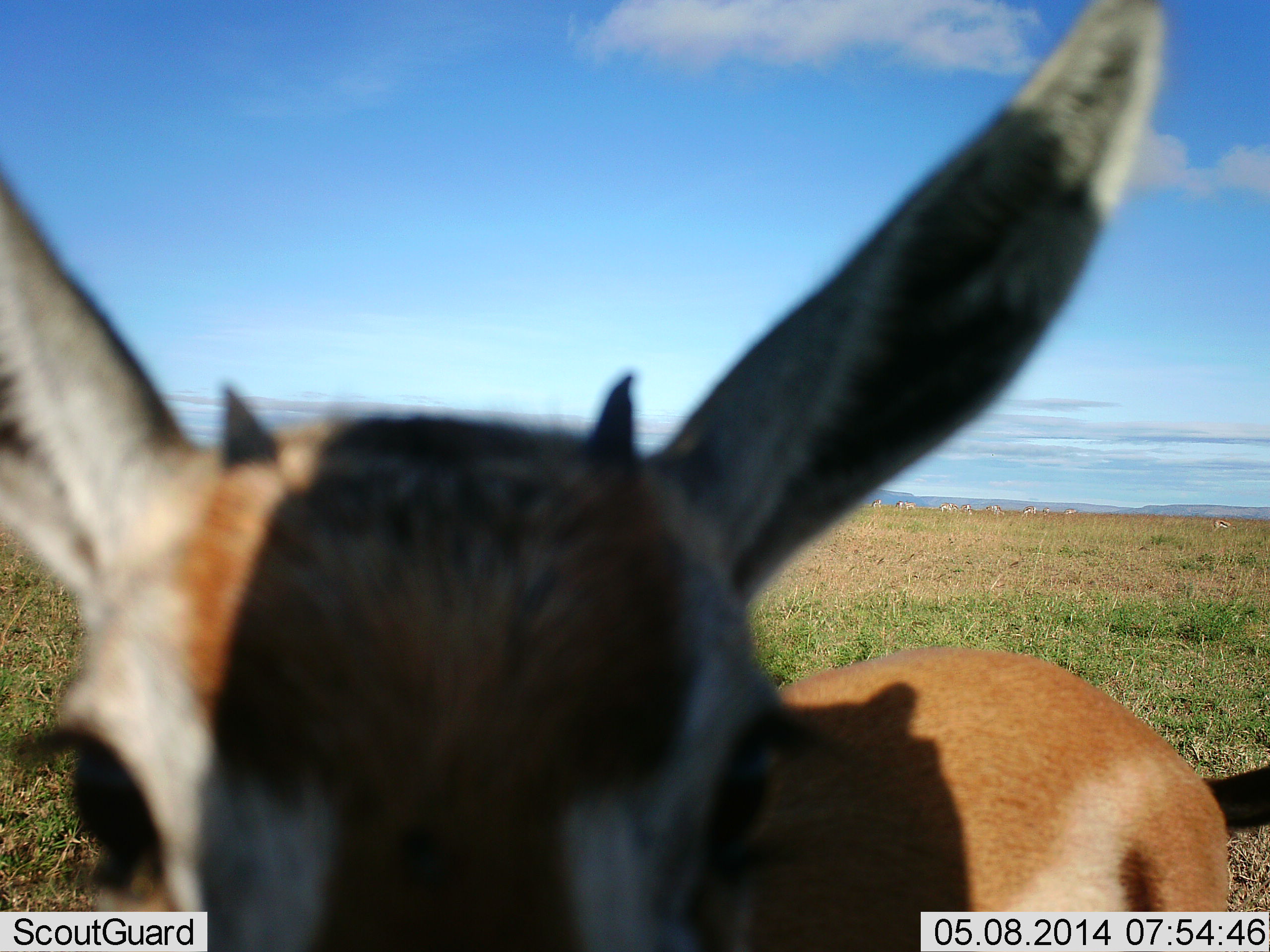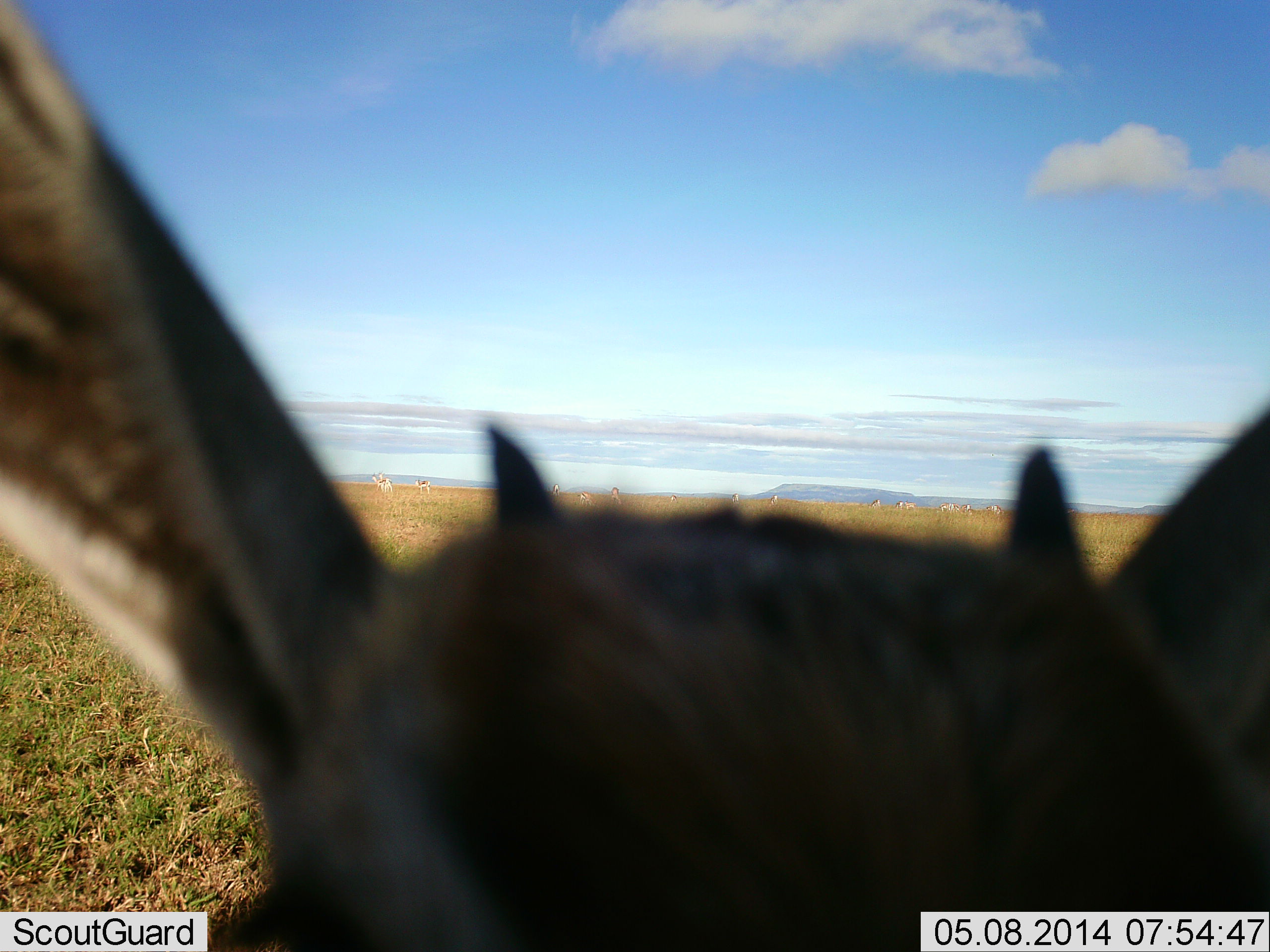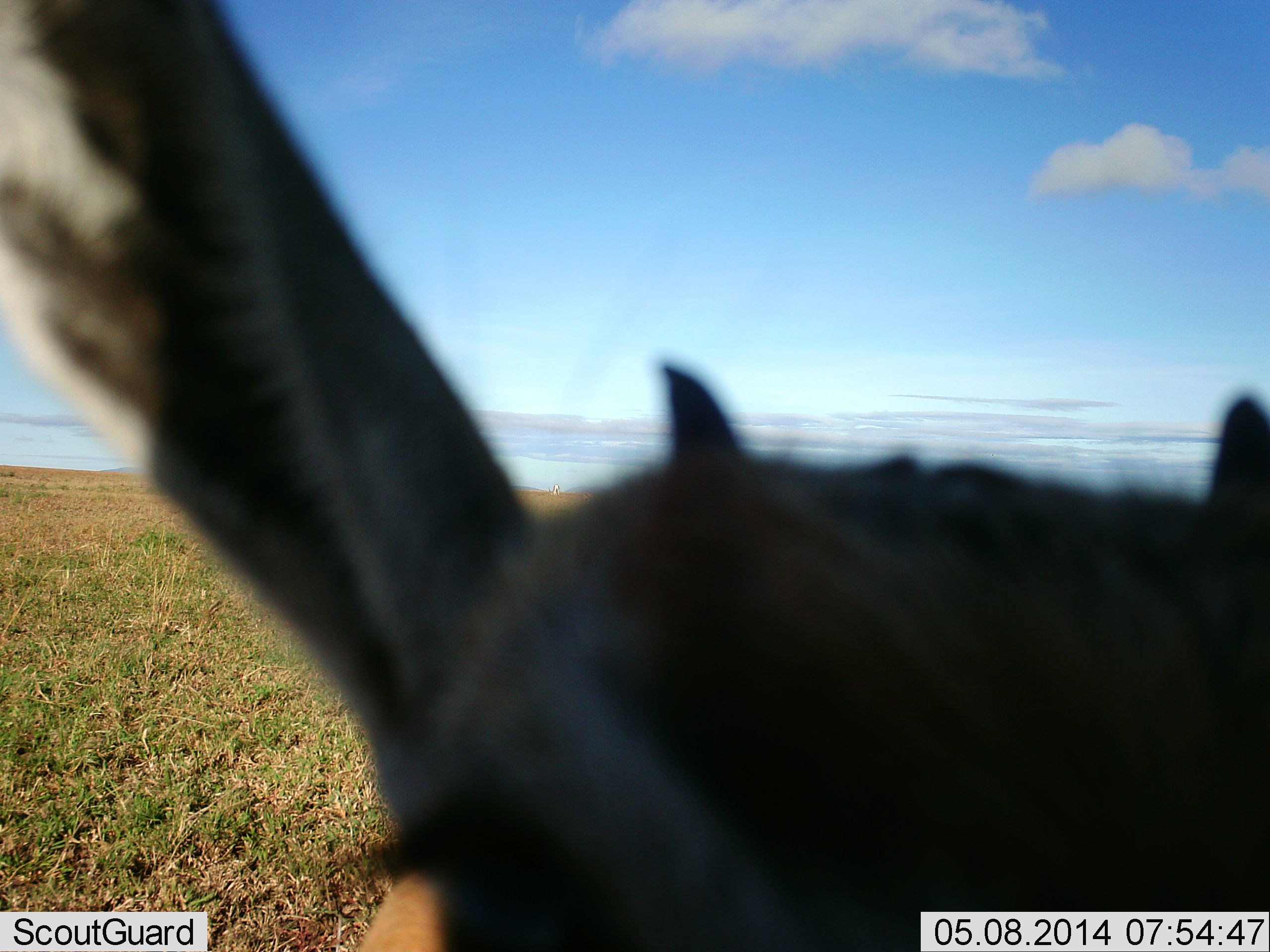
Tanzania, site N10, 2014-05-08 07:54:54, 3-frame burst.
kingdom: Animalia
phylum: Chordata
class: Mammalia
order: Artiodactyla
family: Bovidae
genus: Eudorcas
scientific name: Eudorcas thomsonii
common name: thomson's gazelle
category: gazellethomsons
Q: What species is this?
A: Gazellethomsons (thomson's gazelle) (Eudorcas thomsonii).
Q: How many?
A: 1.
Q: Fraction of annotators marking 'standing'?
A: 60%.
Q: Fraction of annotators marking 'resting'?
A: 0%.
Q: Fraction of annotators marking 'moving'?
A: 20%.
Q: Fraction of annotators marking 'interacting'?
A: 20%.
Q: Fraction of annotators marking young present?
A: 10%.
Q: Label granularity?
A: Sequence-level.